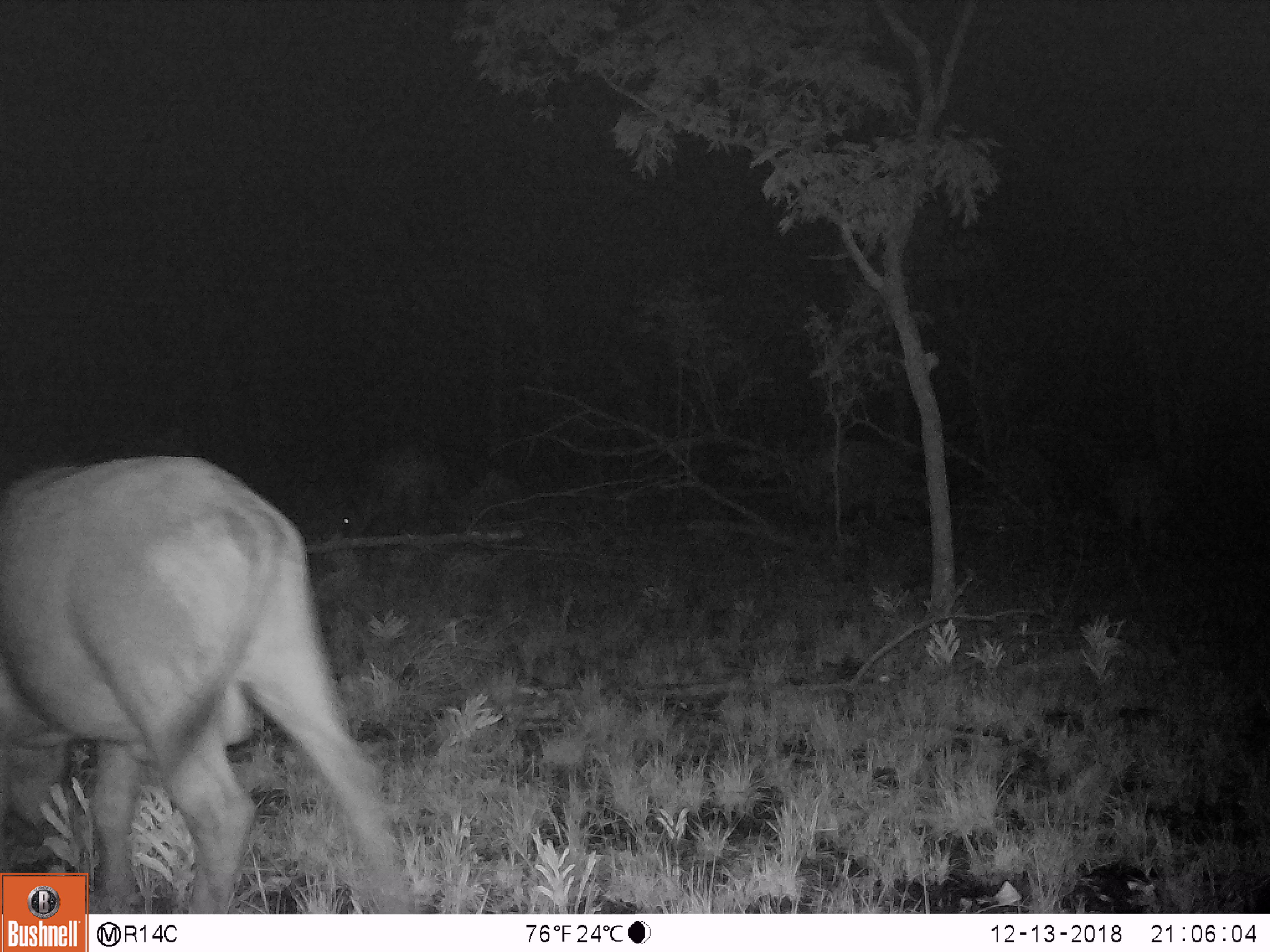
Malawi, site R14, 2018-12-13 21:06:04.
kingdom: Animalia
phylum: Chordata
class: Mammalia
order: Artiodactyla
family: Bovidae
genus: Syncerus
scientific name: Syncerus caffer caffer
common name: cape buffalo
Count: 5.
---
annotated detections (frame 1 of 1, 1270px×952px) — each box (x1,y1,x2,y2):
cape buffalo: (2,452,406,871); (329,441,460,534); (804,438,921,532); (978,439,1061,552); (1109,446,1175,547)